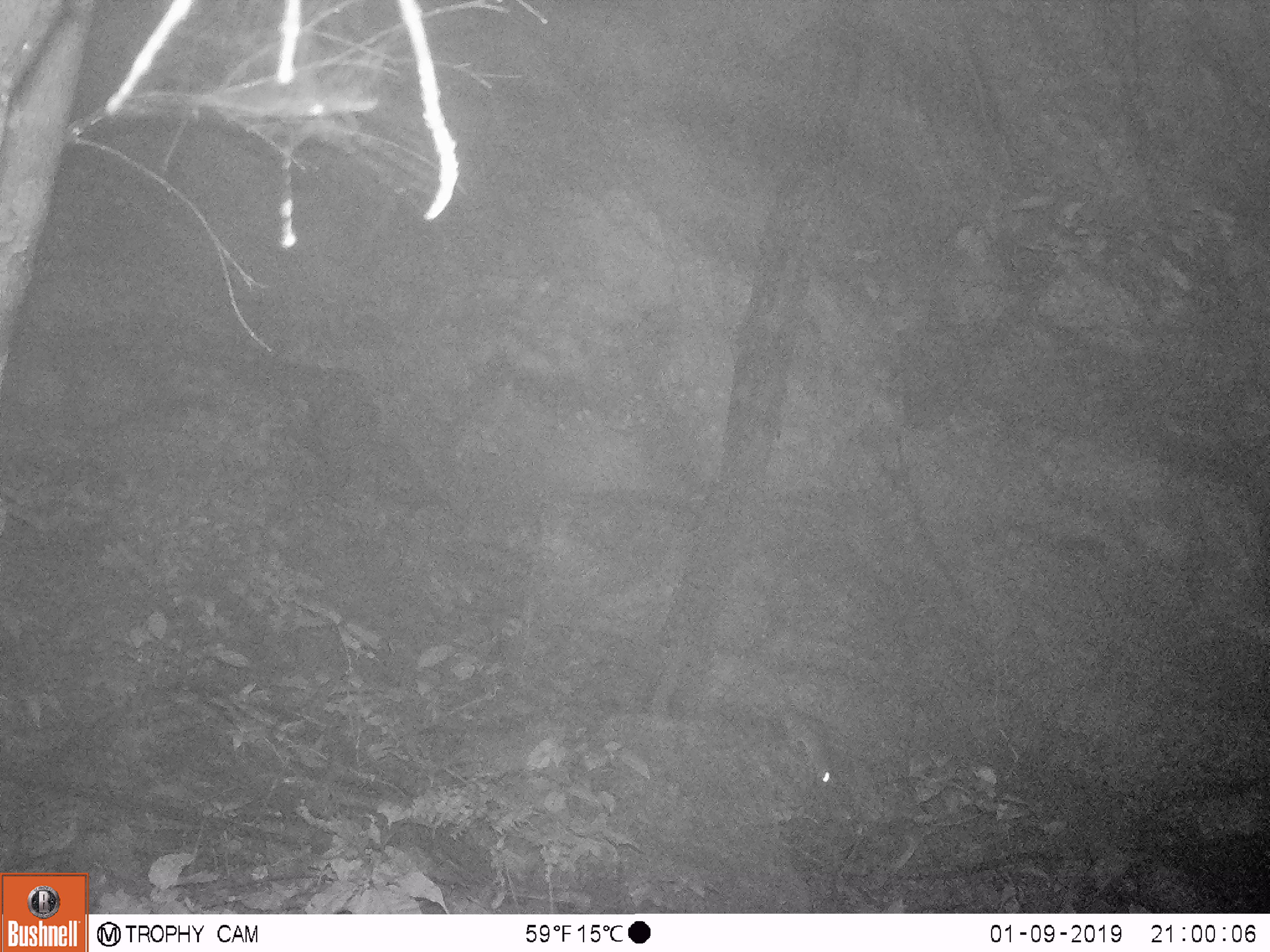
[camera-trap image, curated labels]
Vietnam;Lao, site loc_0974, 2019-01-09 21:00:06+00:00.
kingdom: Animalia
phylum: Chordata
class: Mammalia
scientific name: Mammalia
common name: mammal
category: unidentified mammal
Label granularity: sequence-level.